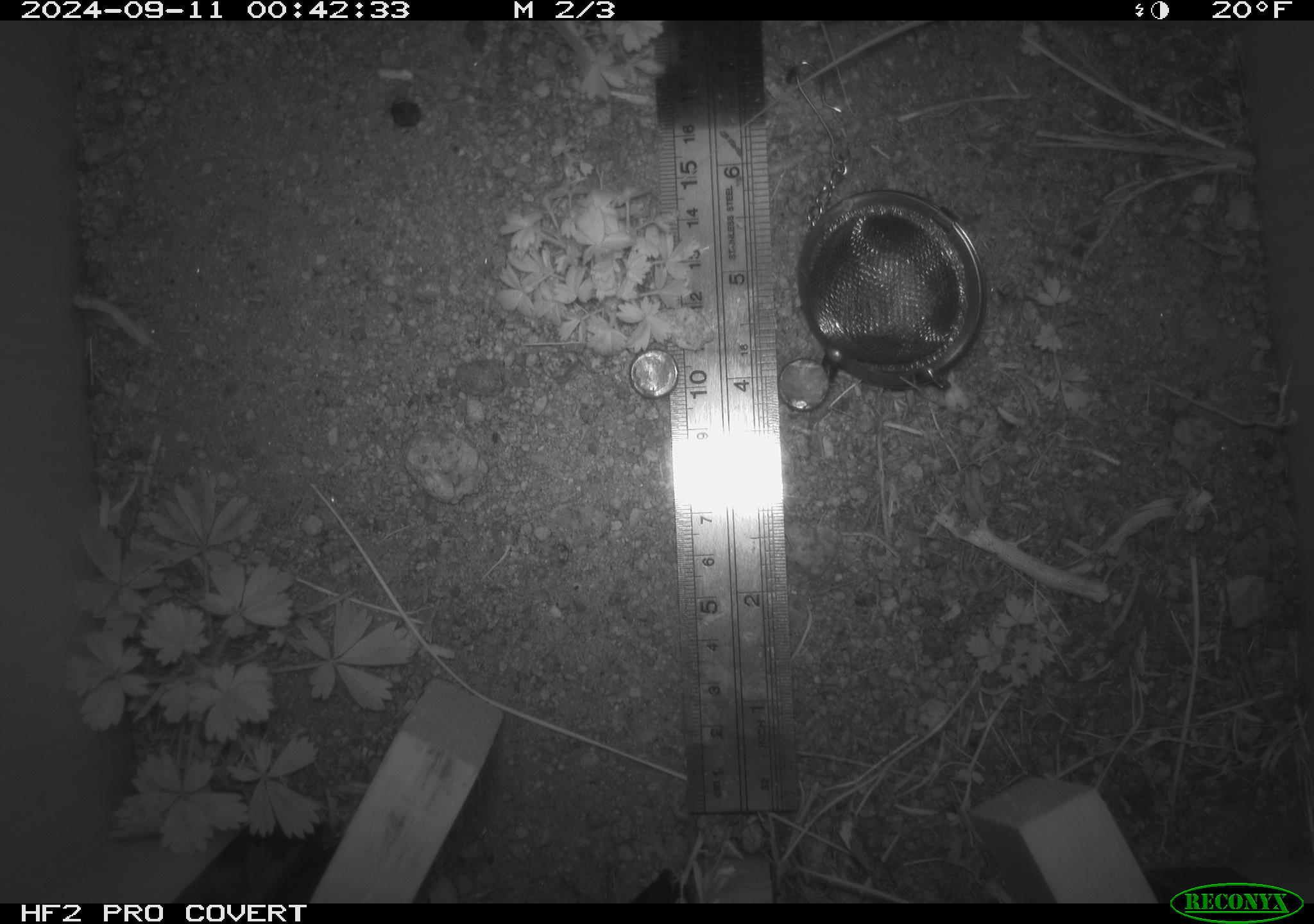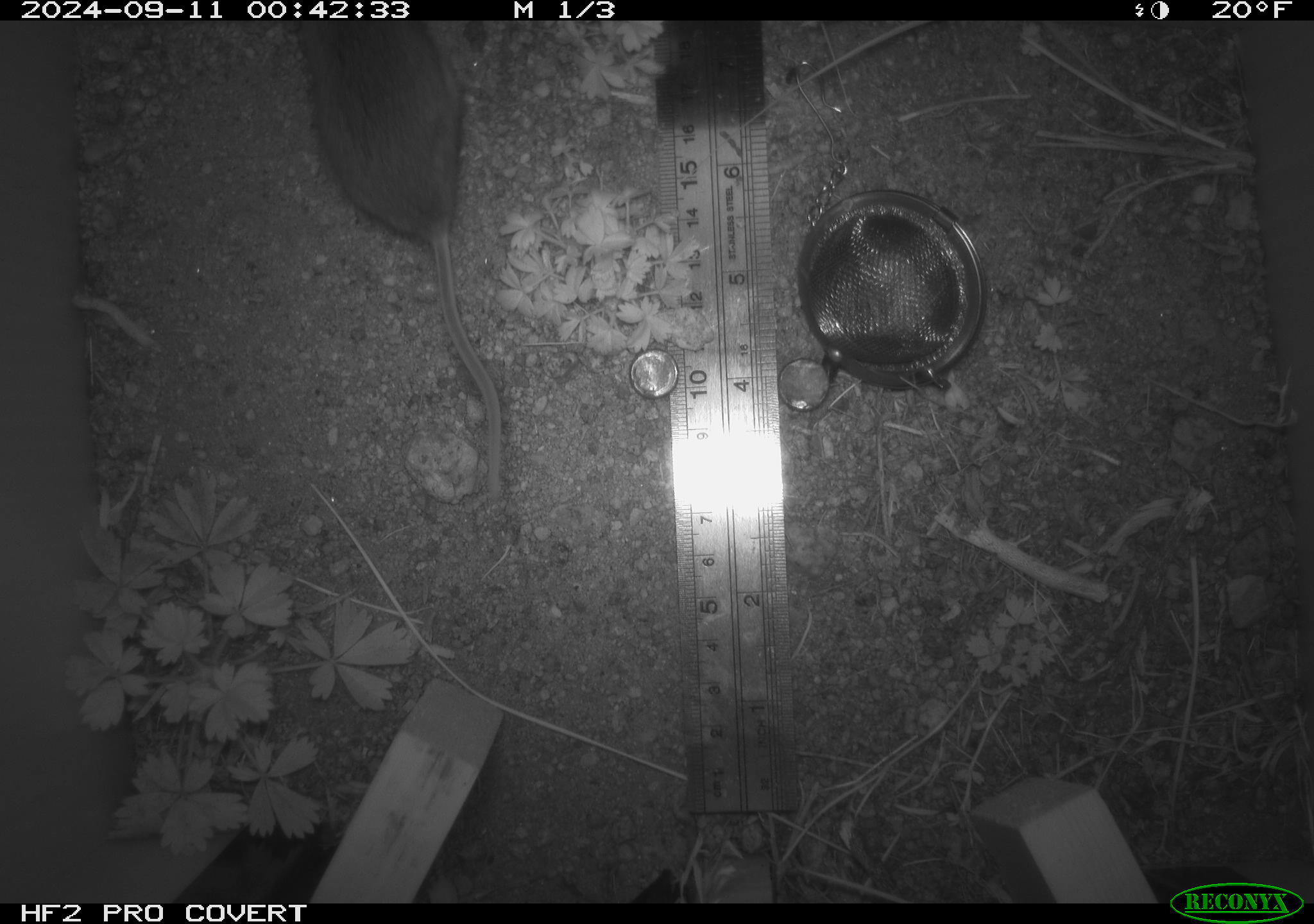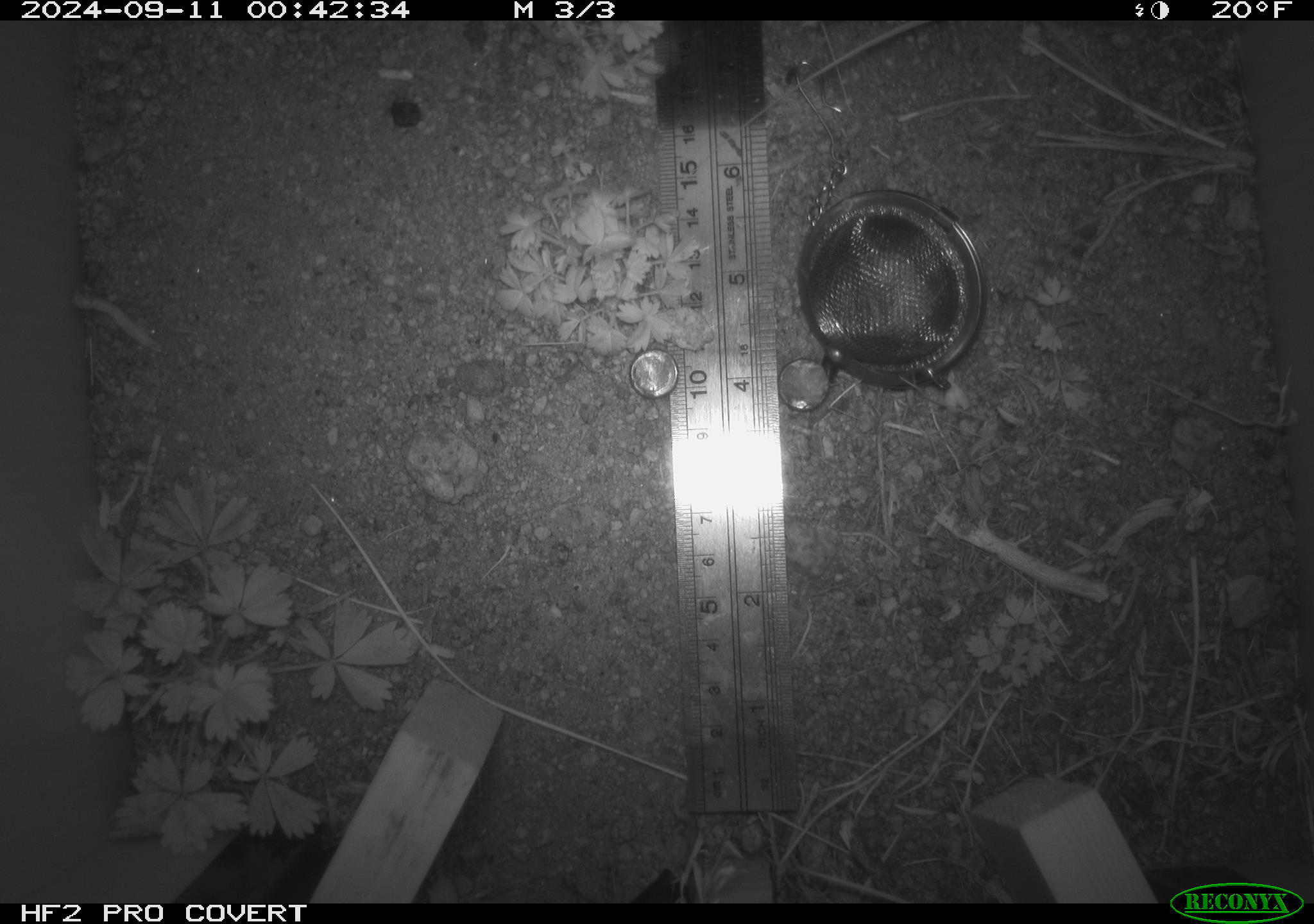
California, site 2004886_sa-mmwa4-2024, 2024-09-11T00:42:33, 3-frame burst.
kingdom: Animalia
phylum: Chordata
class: Mammalia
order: Rodentia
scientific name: Rodentia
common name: mouse species